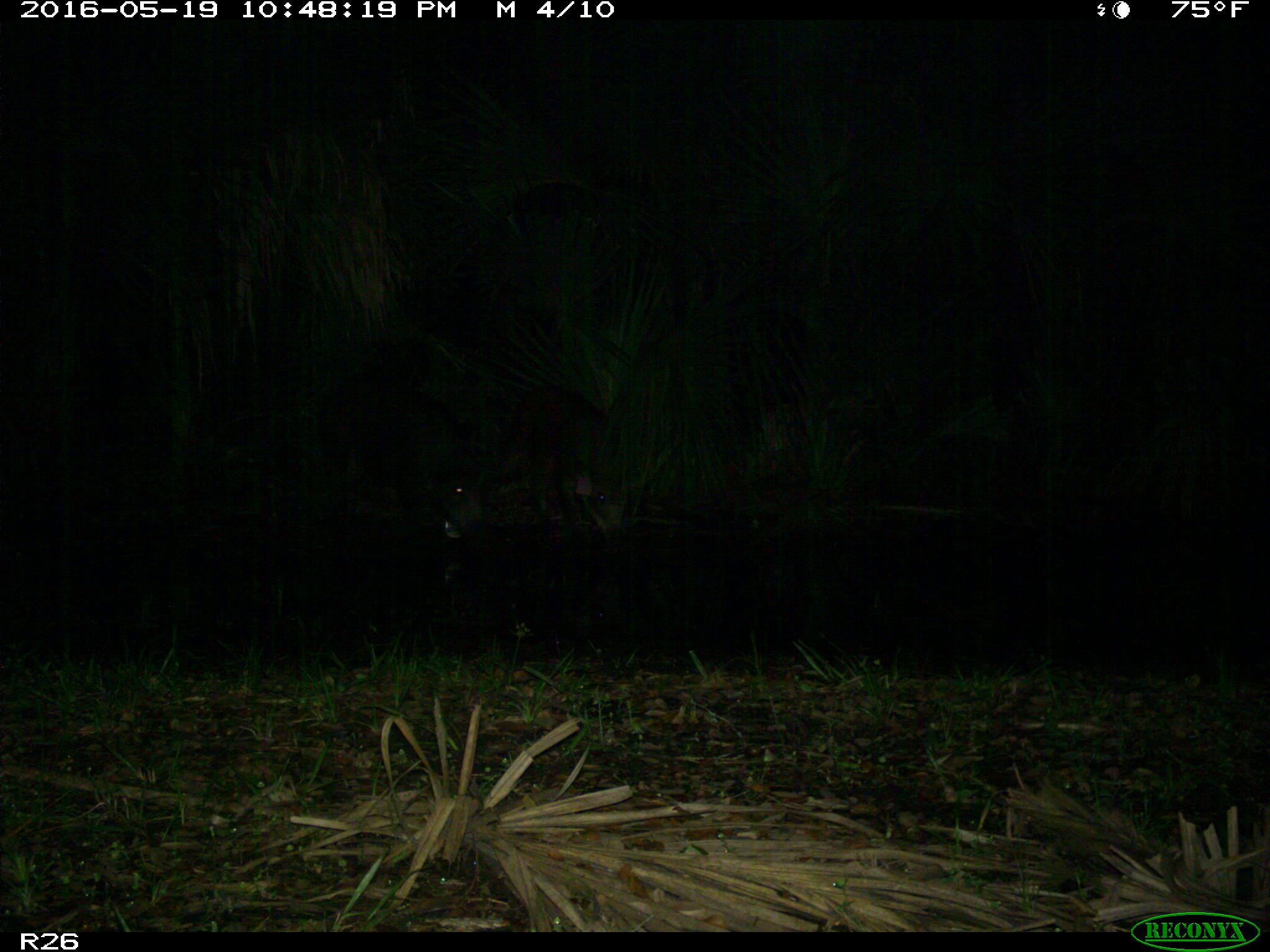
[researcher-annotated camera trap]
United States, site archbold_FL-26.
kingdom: Animalia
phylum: Chordata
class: Mammalia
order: Artiodactyla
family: Suidae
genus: Sus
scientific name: Sus scrofa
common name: wild boar